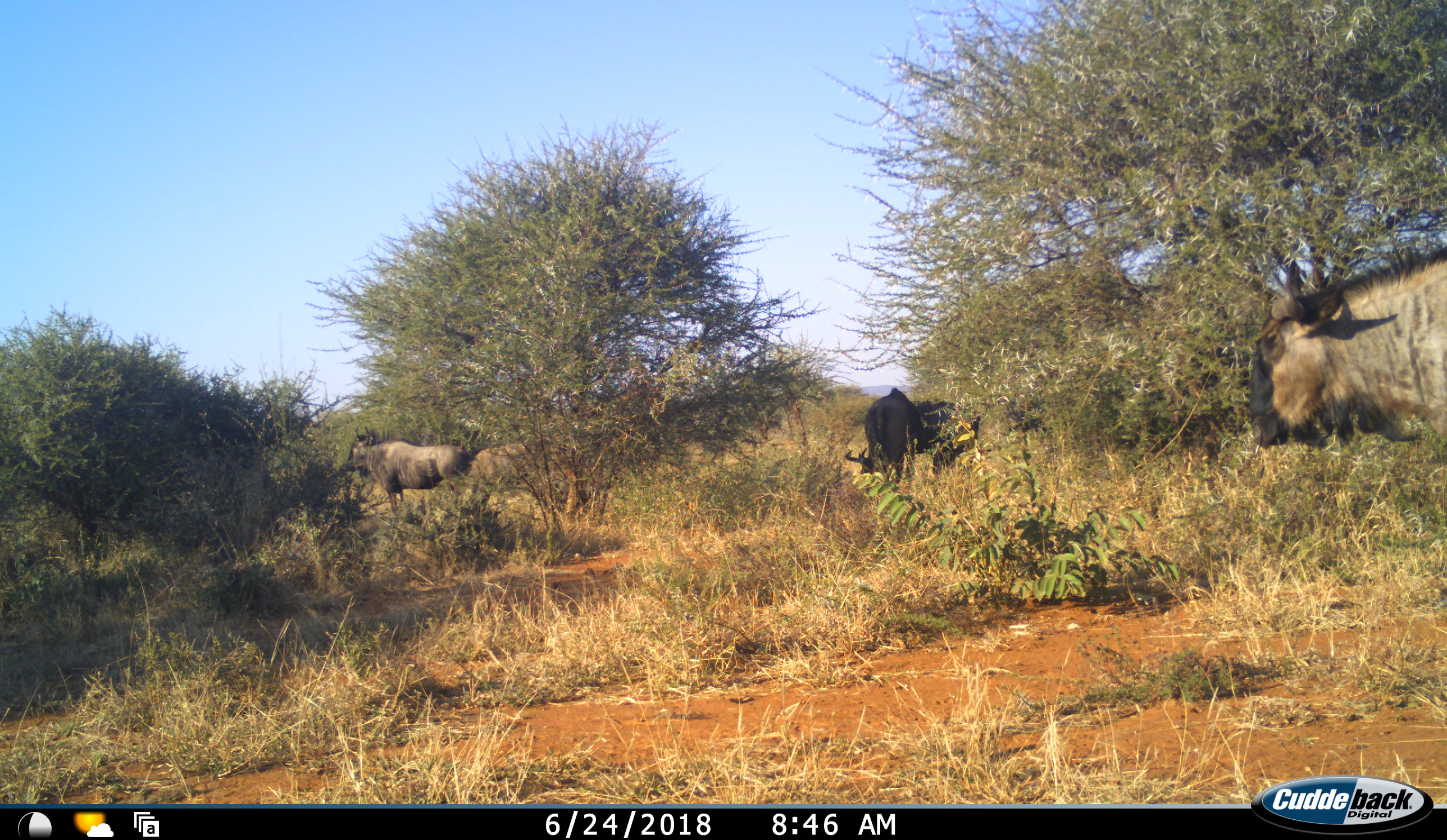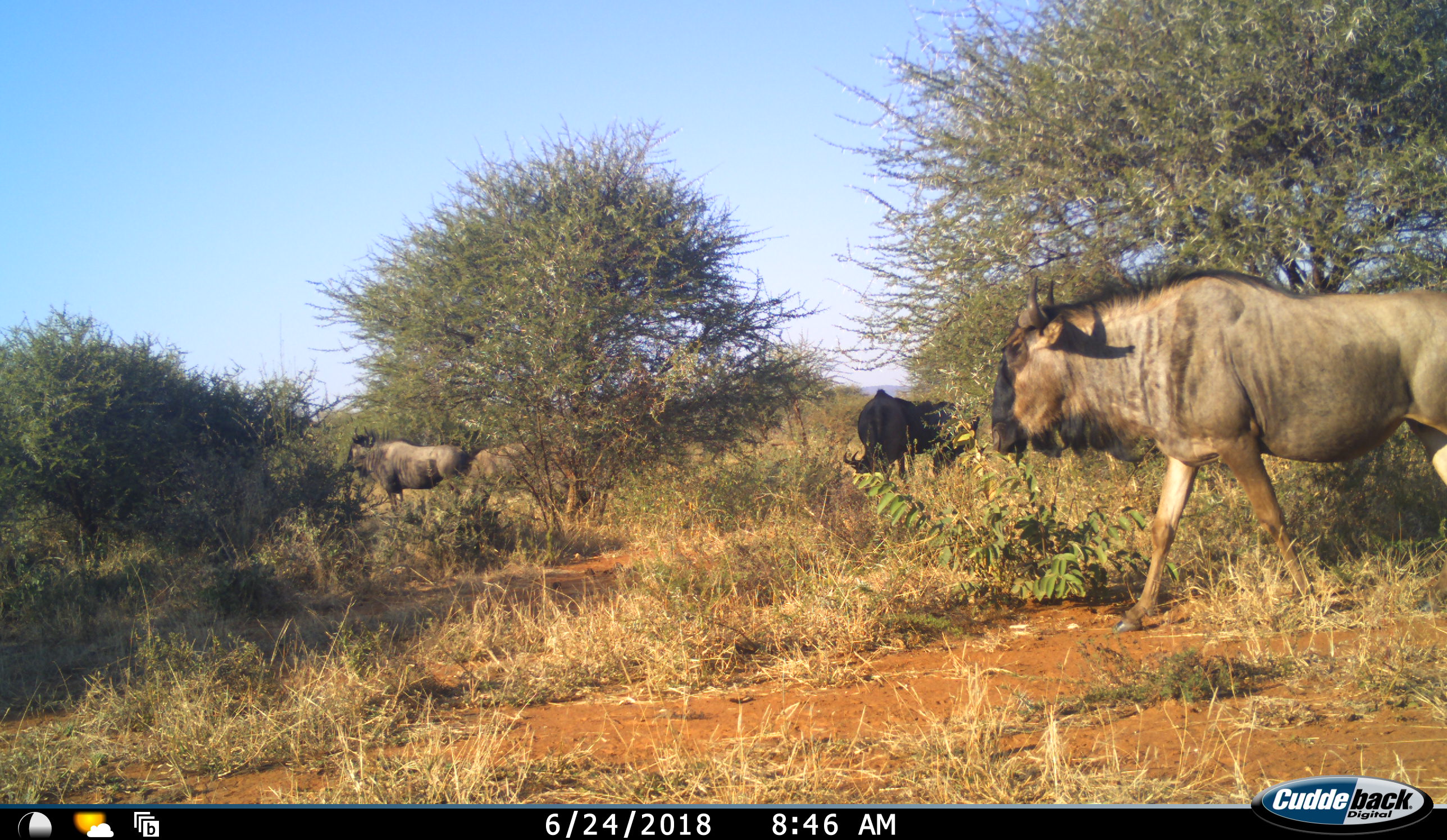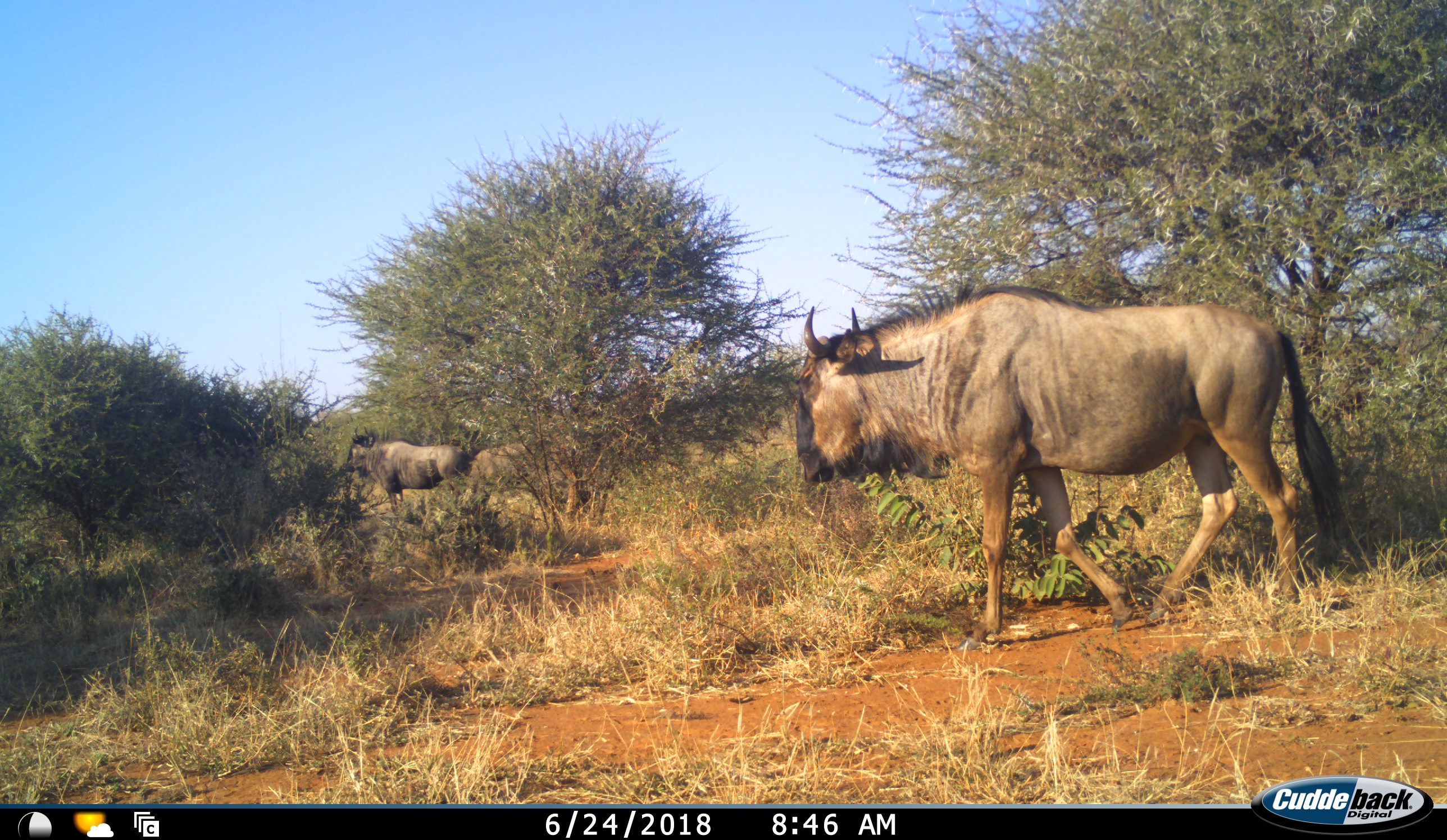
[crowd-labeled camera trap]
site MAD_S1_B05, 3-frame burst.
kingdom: Animalia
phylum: Chordata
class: Mammalia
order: Artiodactyla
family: Bovidae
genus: Connochaetes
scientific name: Connochaetes taurinus taurinus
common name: blue wildebeest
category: wildebeestblue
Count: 4.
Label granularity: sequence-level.